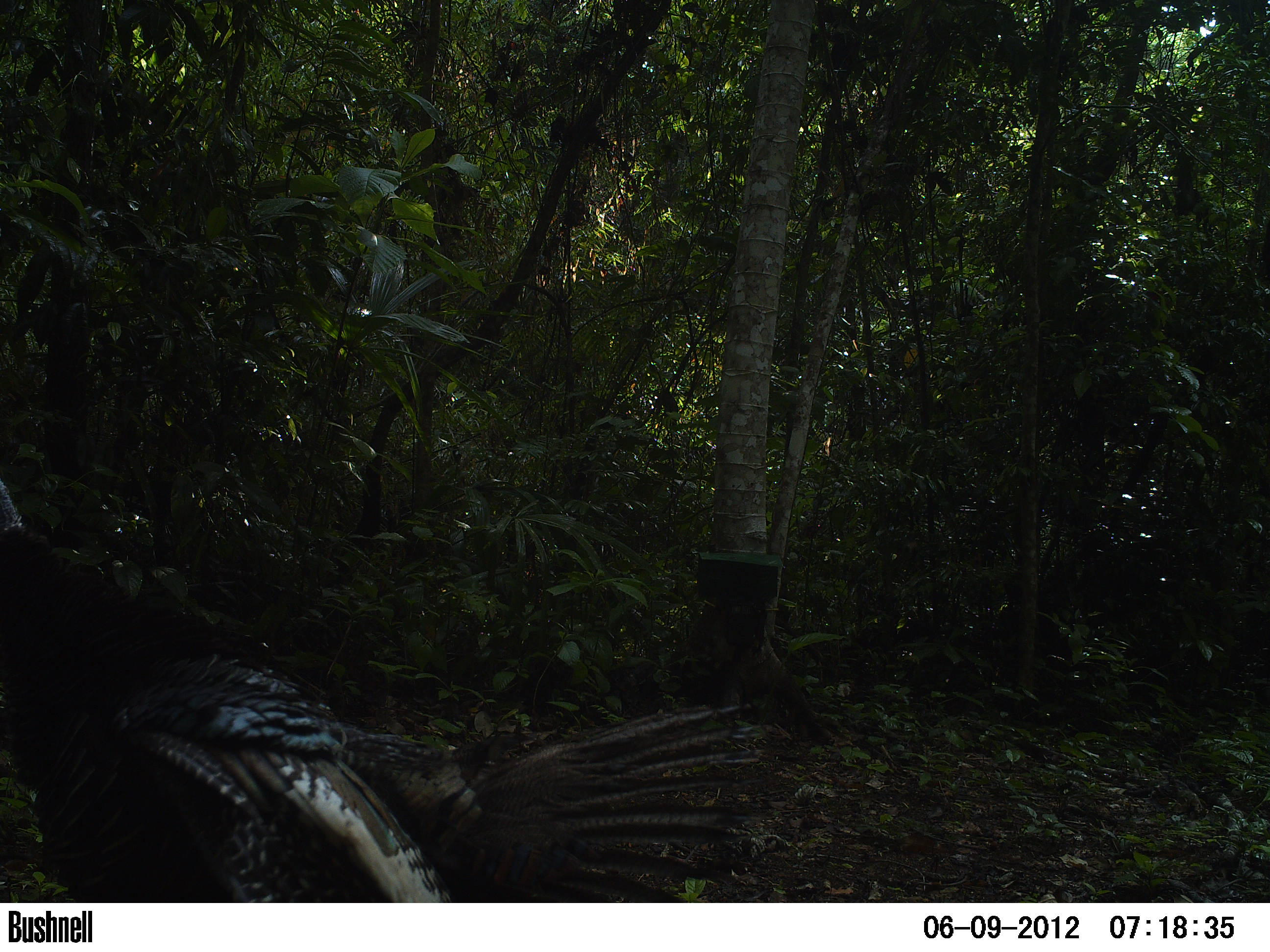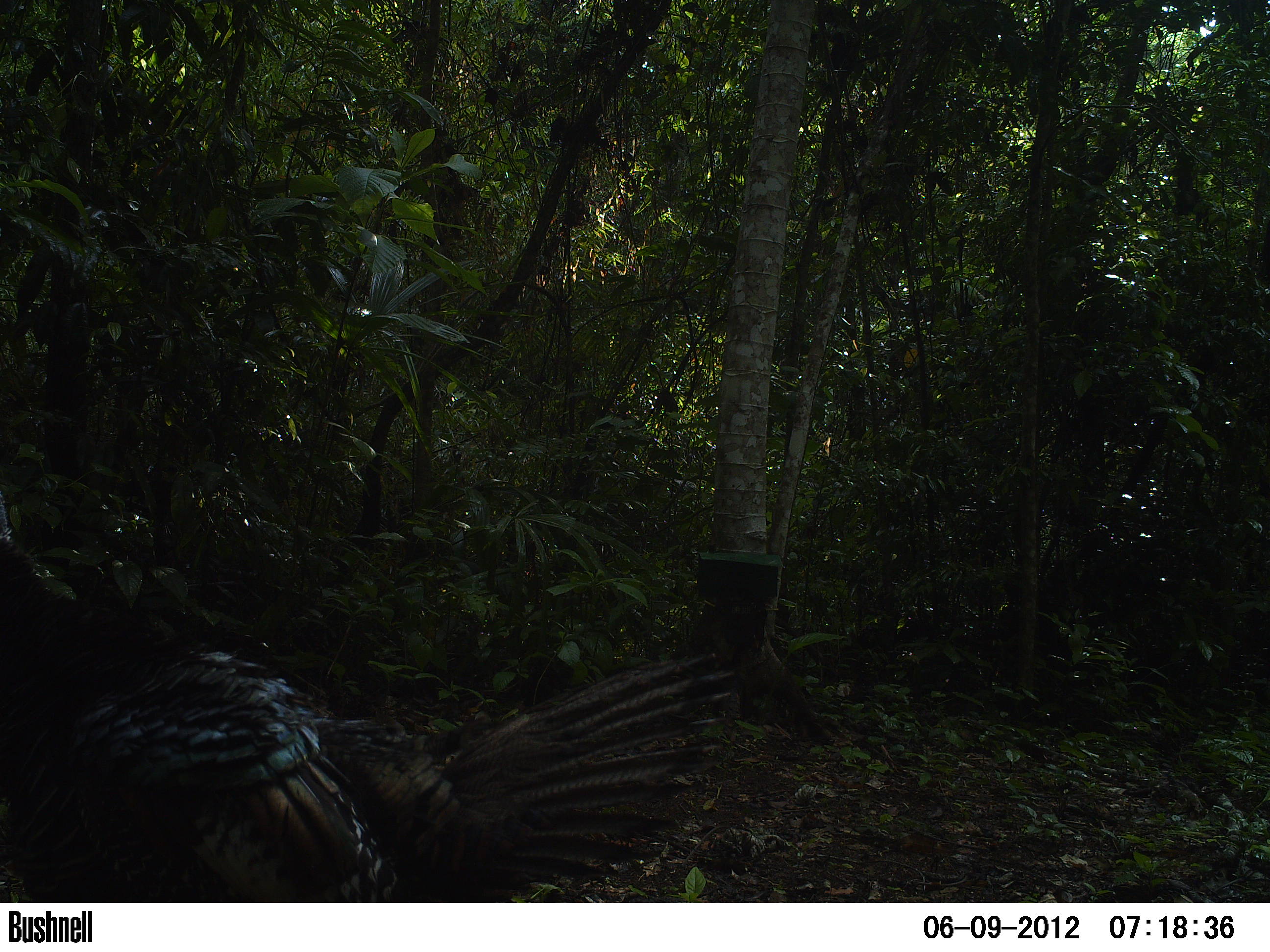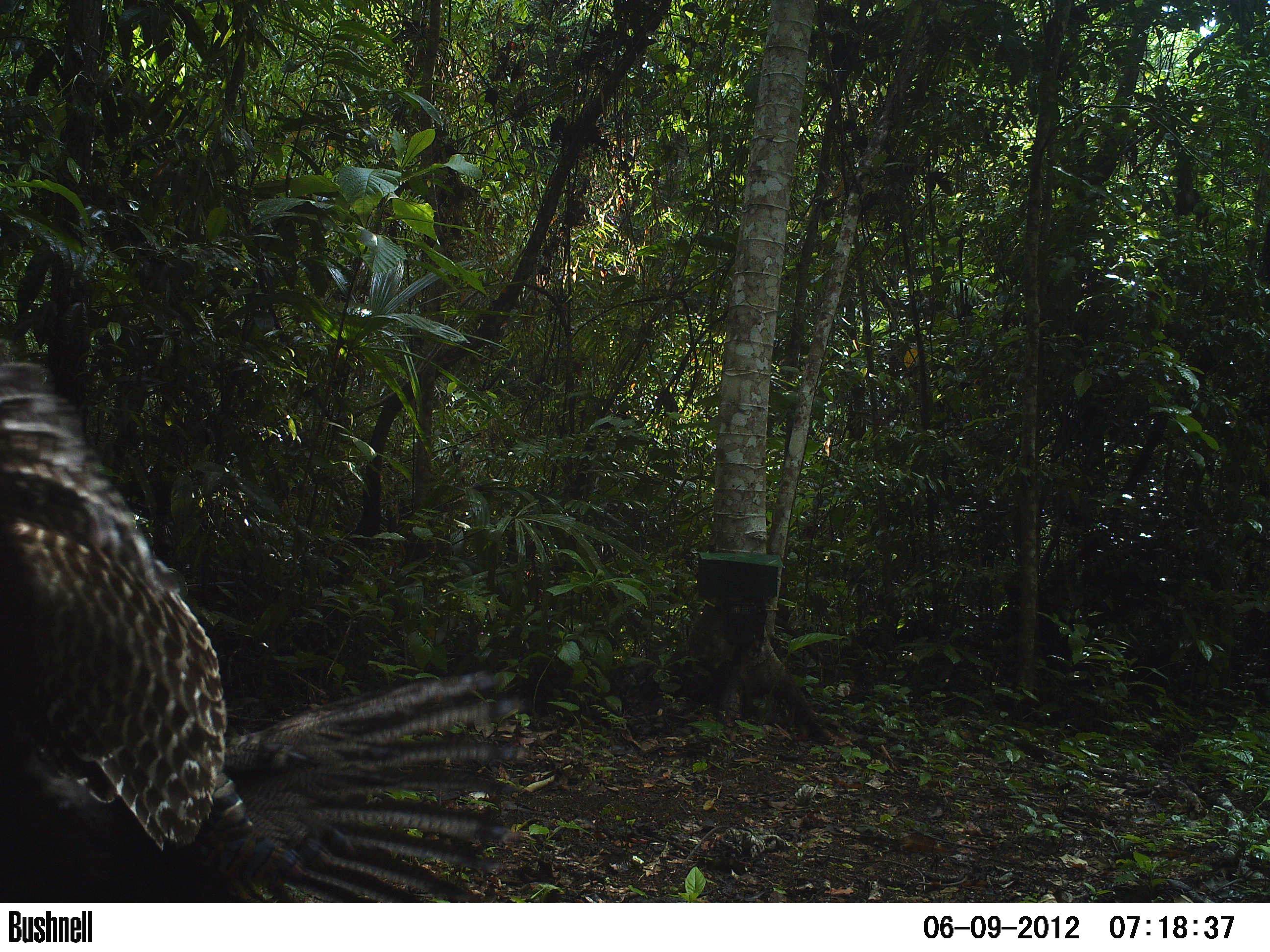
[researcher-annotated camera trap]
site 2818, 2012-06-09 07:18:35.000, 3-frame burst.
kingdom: Animalia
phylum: Chordata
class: Aves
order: Galliformes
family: Phasianidae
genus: Meleagris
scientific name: Meleagris ocellata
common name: ocellated turkey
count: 5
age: adult